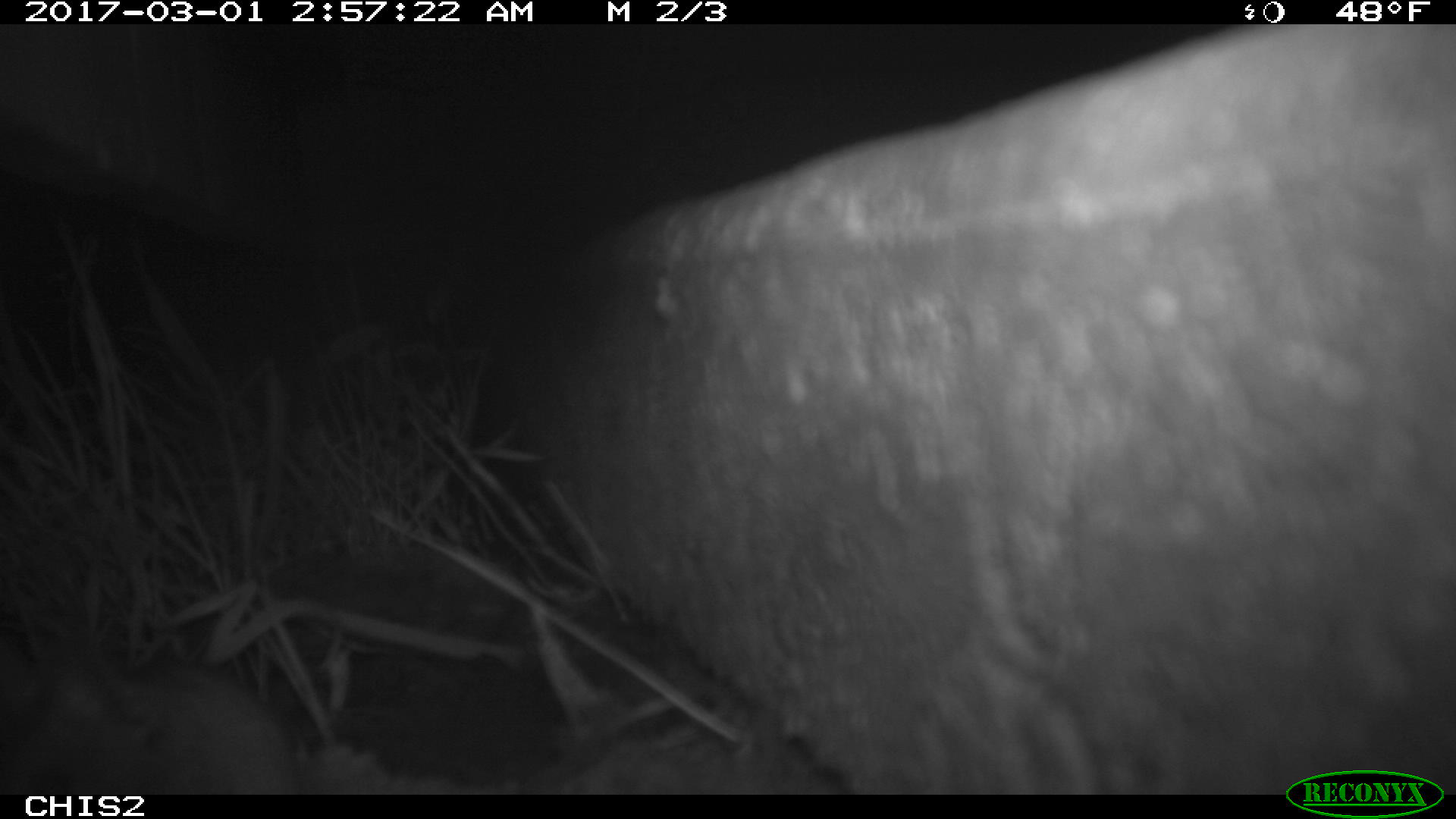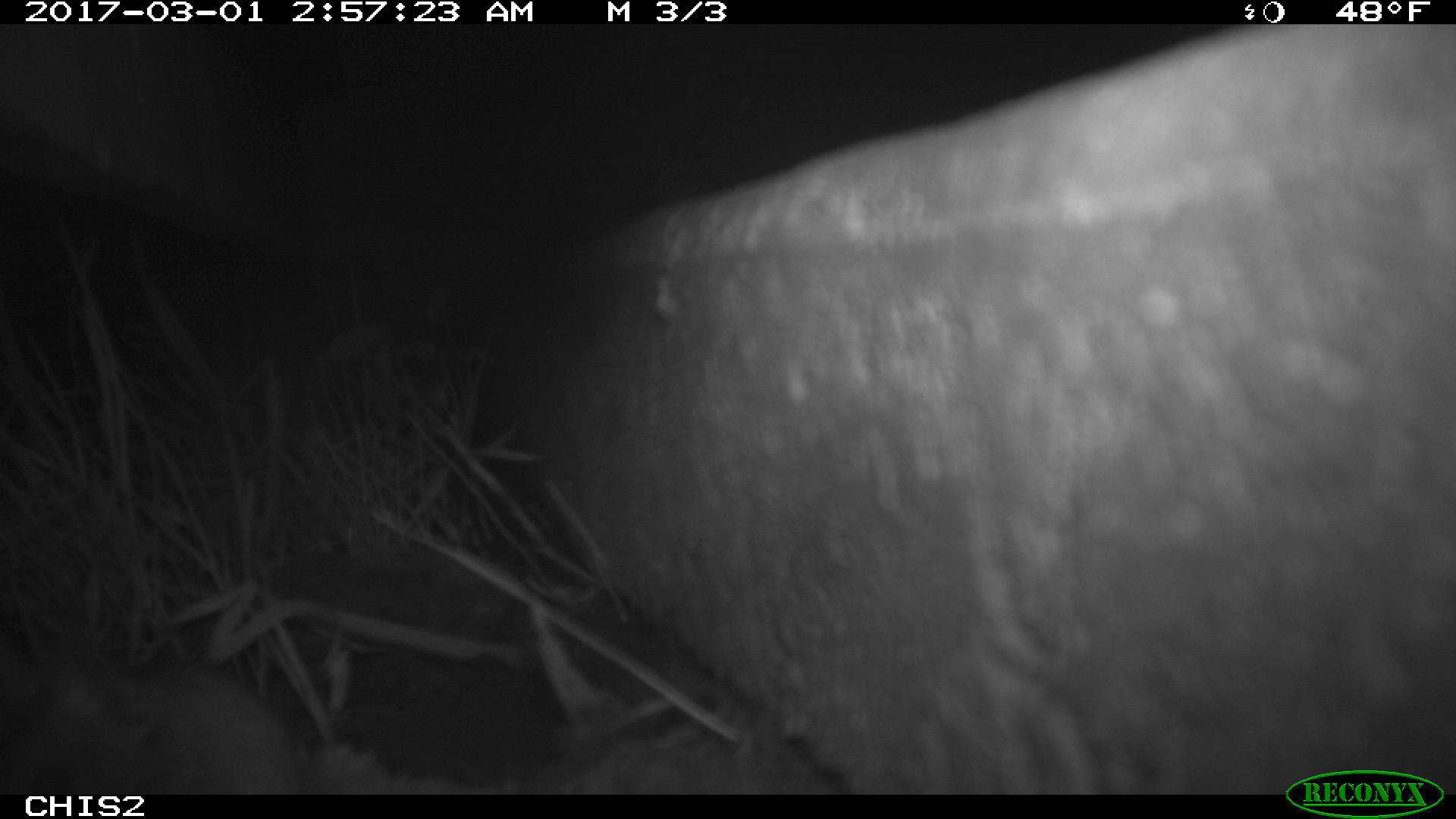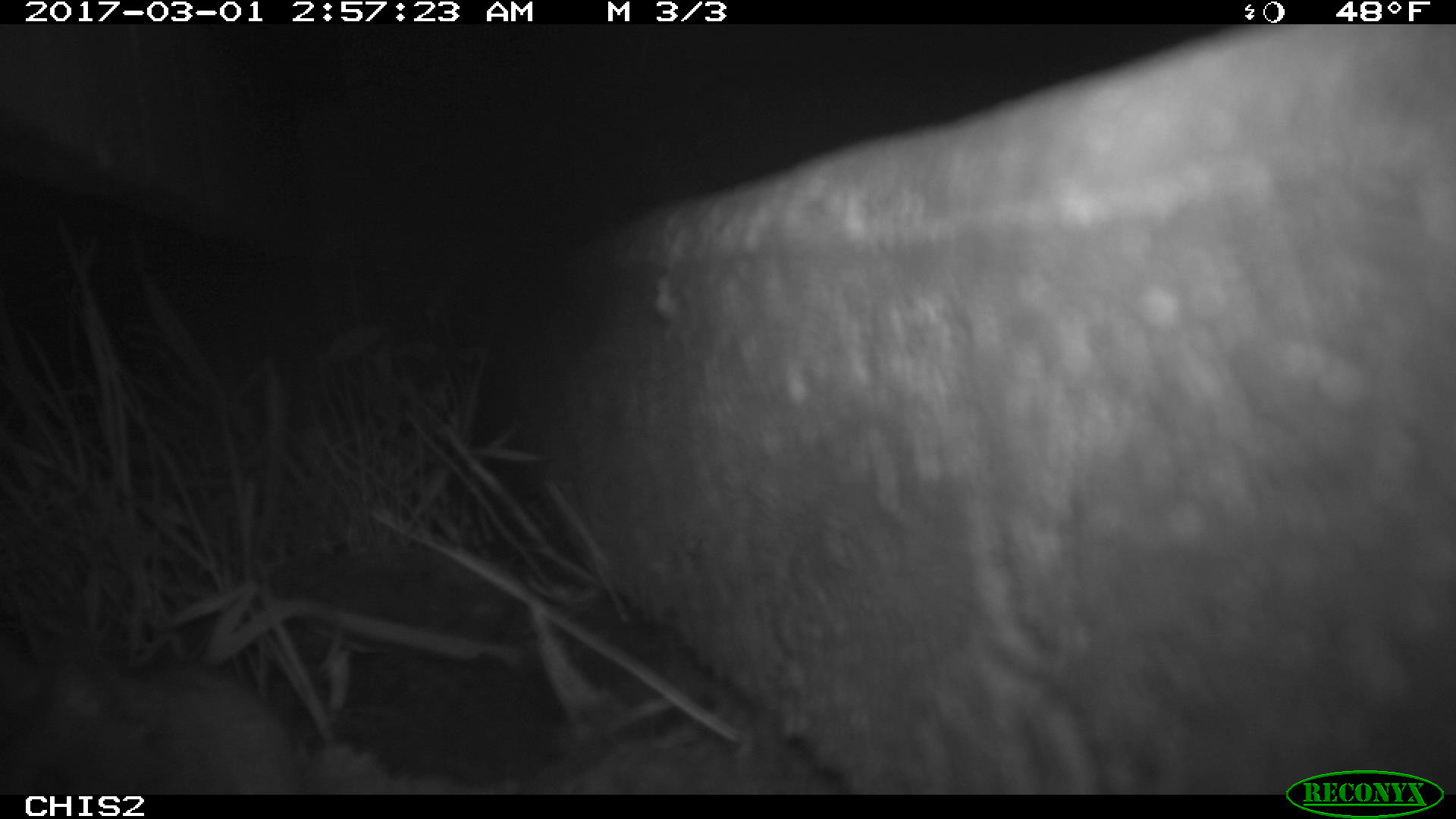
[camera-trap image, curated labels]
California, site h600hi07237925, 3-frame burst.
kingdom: Animalia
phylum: Chordata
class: Mammalia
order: Rodentia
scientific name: Rodentia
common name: rodent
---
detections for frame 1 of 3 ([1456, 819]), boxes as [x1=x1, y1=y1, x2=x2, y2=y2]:
rodent: [x1=0, y1=637, x2=303, y2=794]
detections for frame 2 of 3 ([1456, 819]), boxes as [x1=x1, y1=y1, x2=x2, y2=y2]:
rodent: [x1=0, y1=642, x2=302, y2=795]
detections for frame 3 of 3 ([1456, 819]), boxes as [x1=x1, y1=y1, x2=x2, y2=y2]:
rodent: [x1=0, y1=658, x2=309, y2=796]